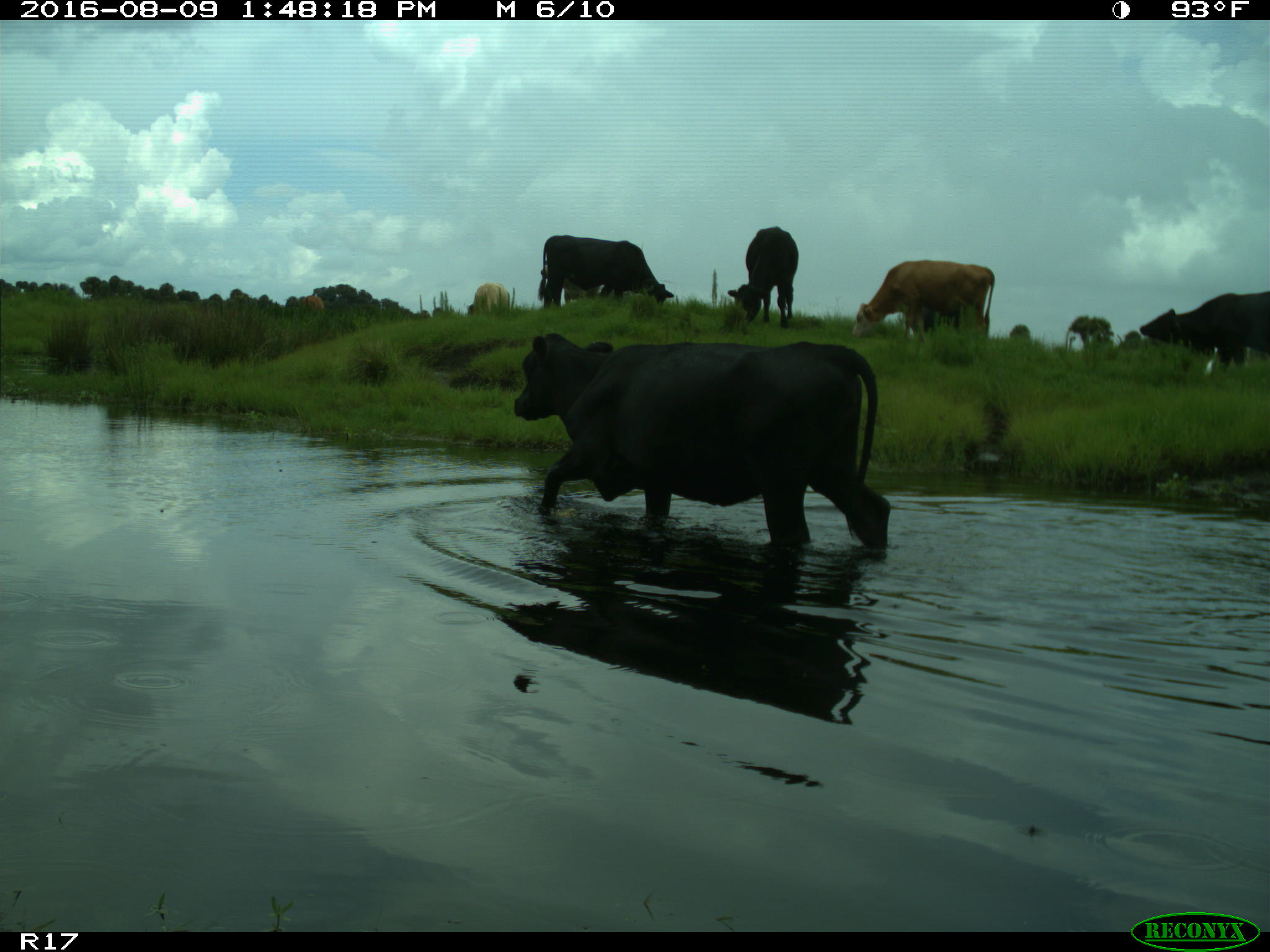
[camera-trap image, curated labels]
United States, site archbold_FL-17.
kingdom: Animalia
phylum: Chordata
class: Mammalia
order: Artiodactyla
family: Bovidae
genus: Bos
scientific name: Bos taurus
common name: domestic cow